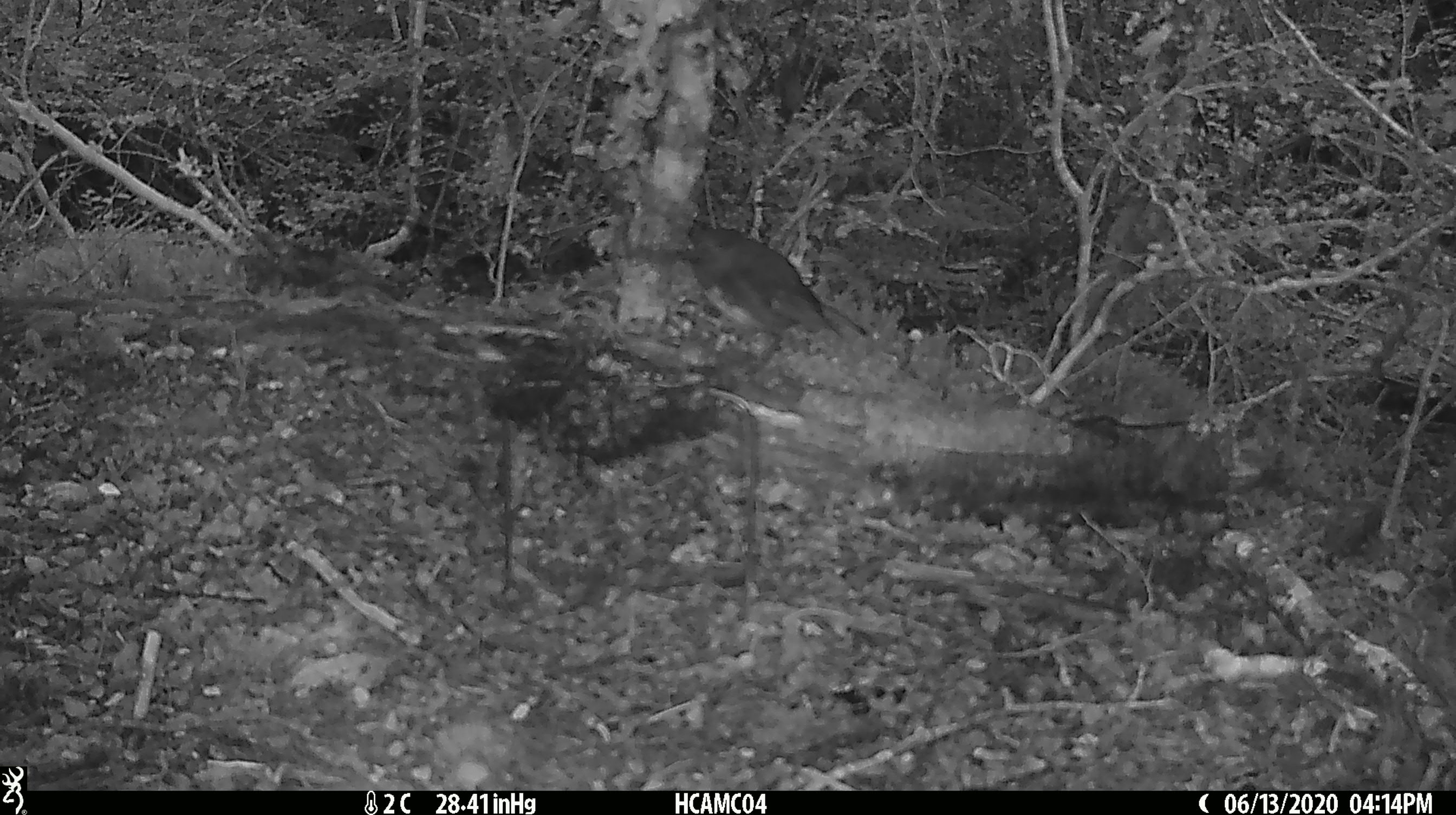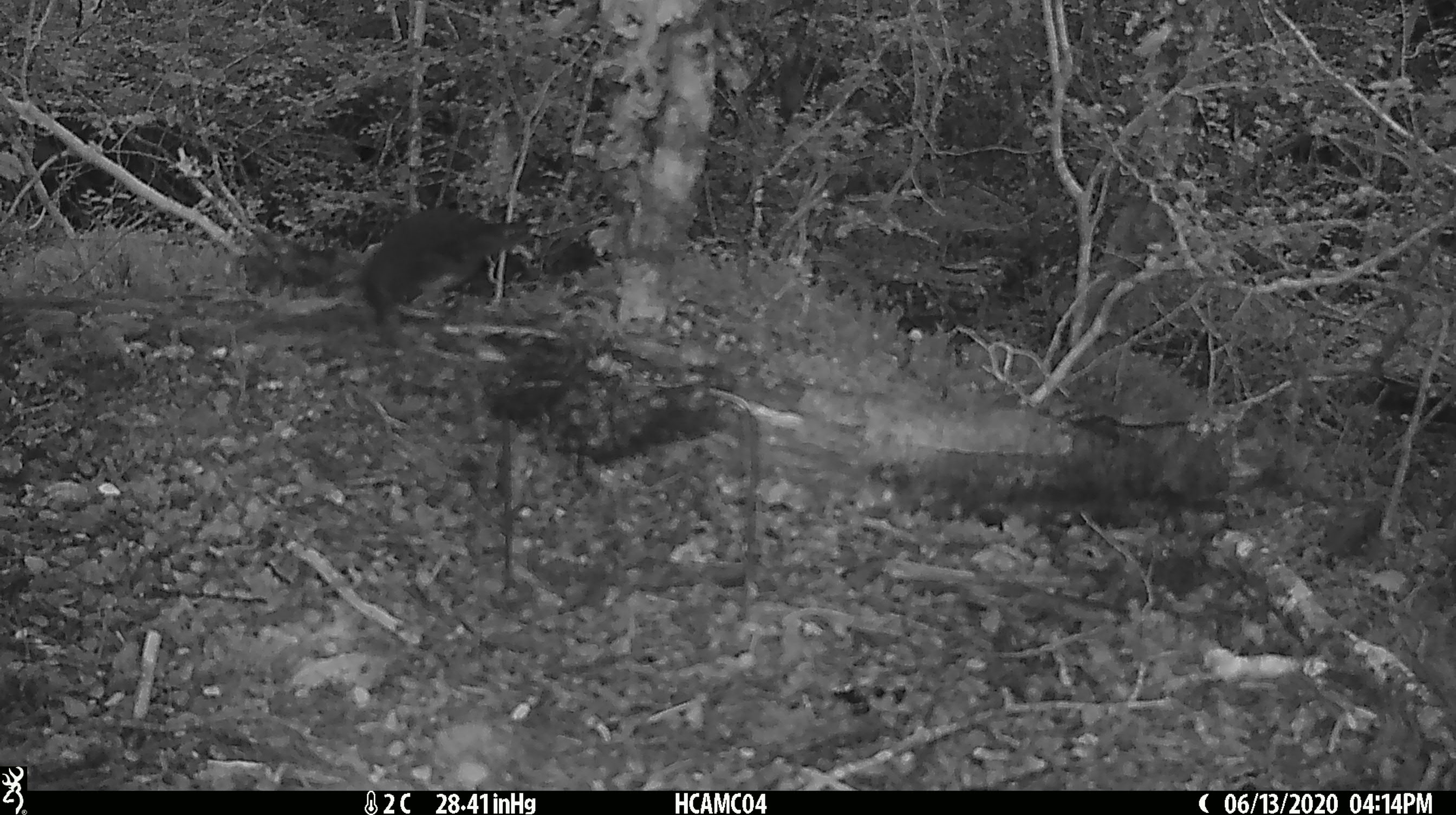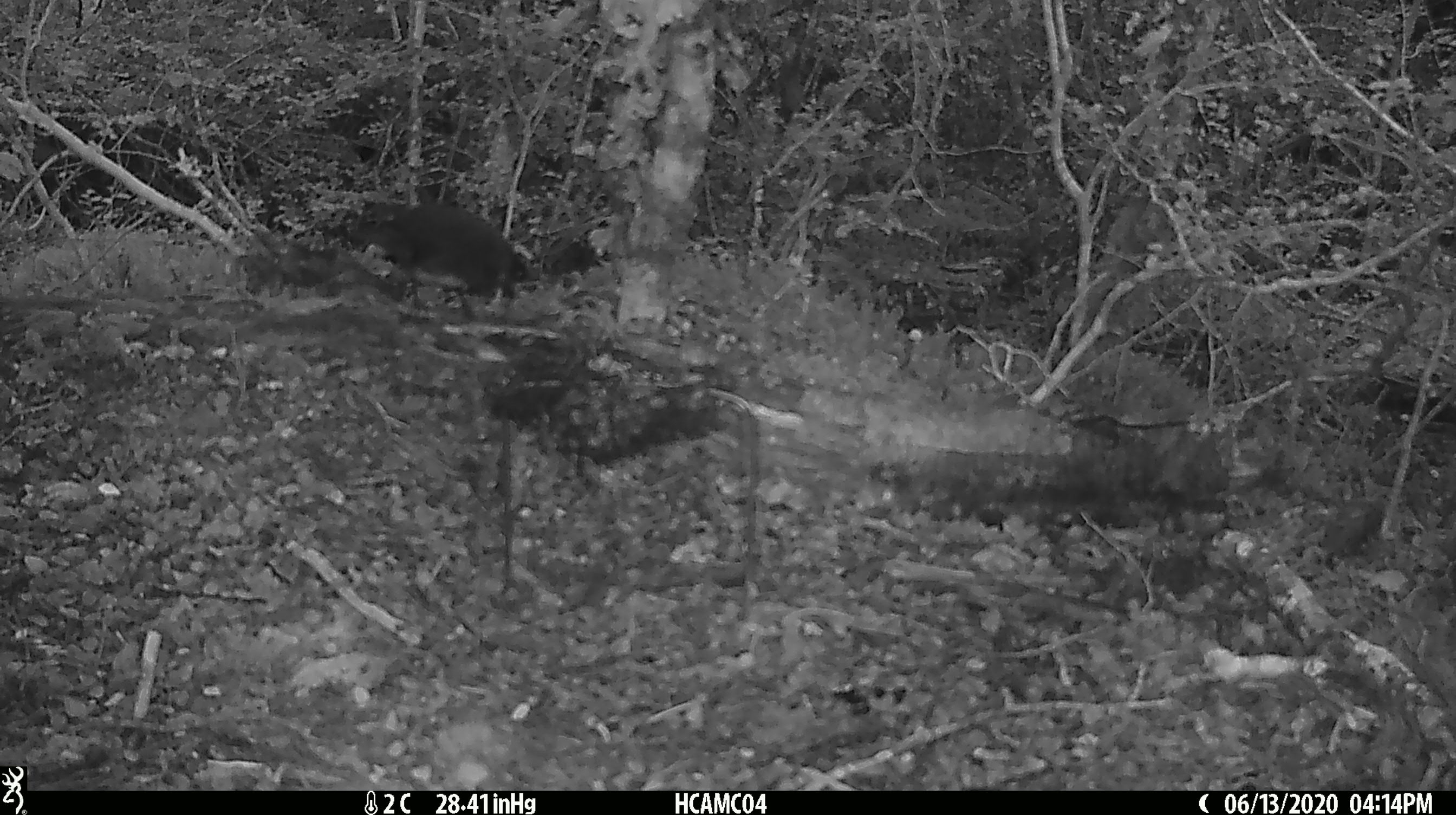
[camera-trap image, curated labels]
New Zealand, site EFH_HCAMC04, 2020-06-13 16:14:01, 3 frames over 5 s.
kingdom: Animalia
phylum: Chordata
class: Aves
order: Passeriformes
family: Petroicidae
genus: Petroica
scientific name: Petroica australis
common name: new zealand robin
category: robin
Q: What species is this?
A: Robin (new zealand robin) (Petroica australis).